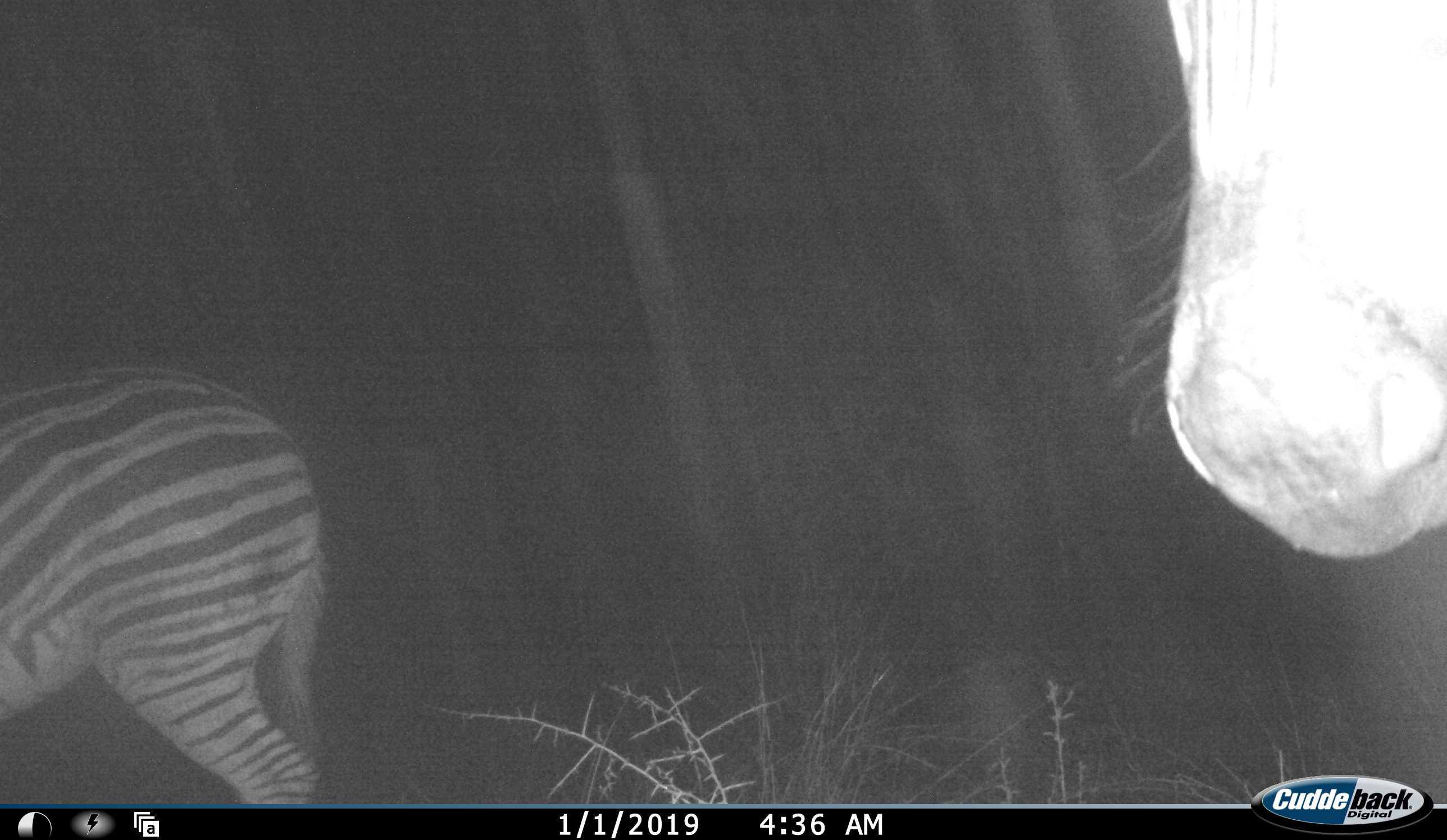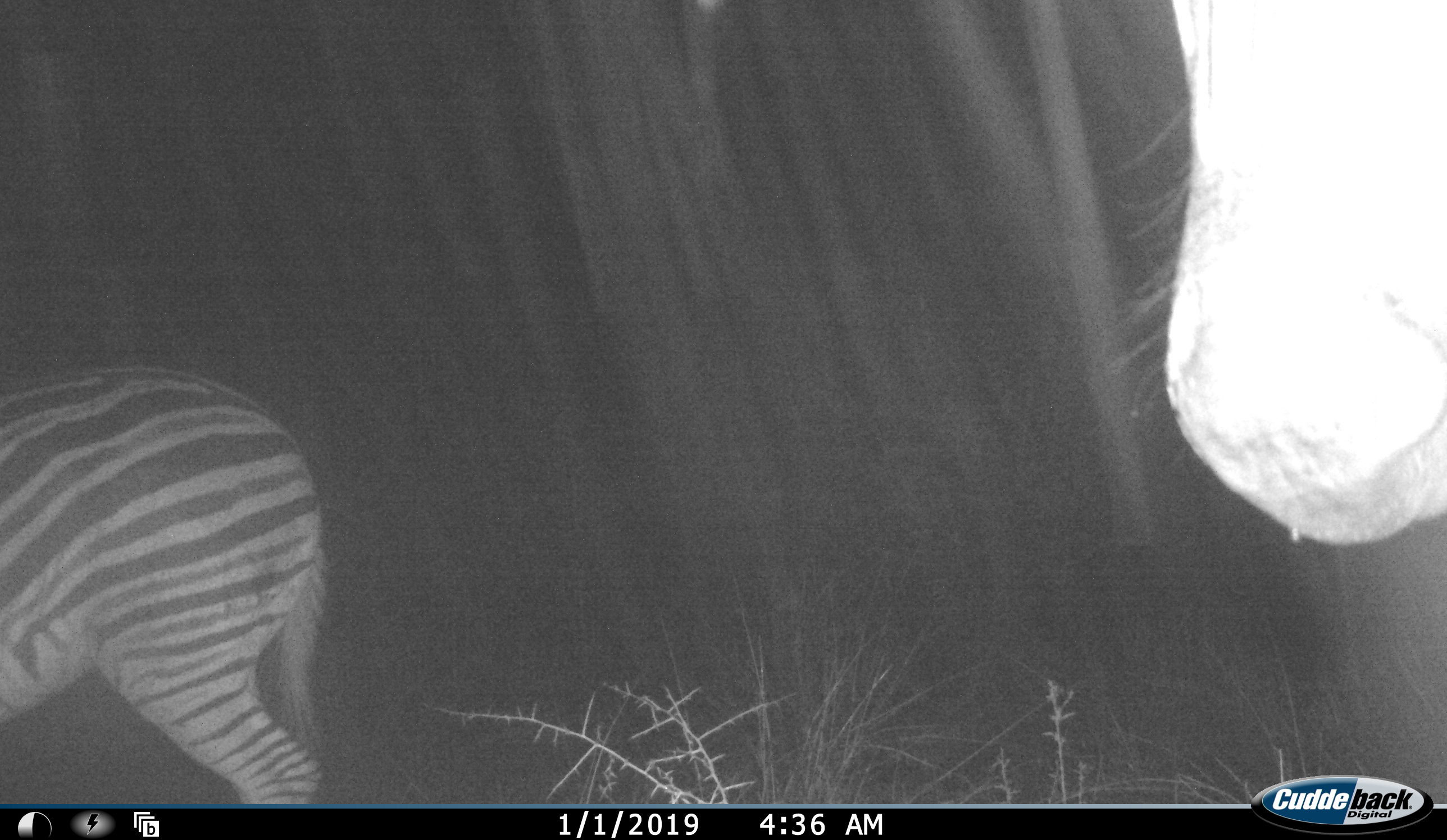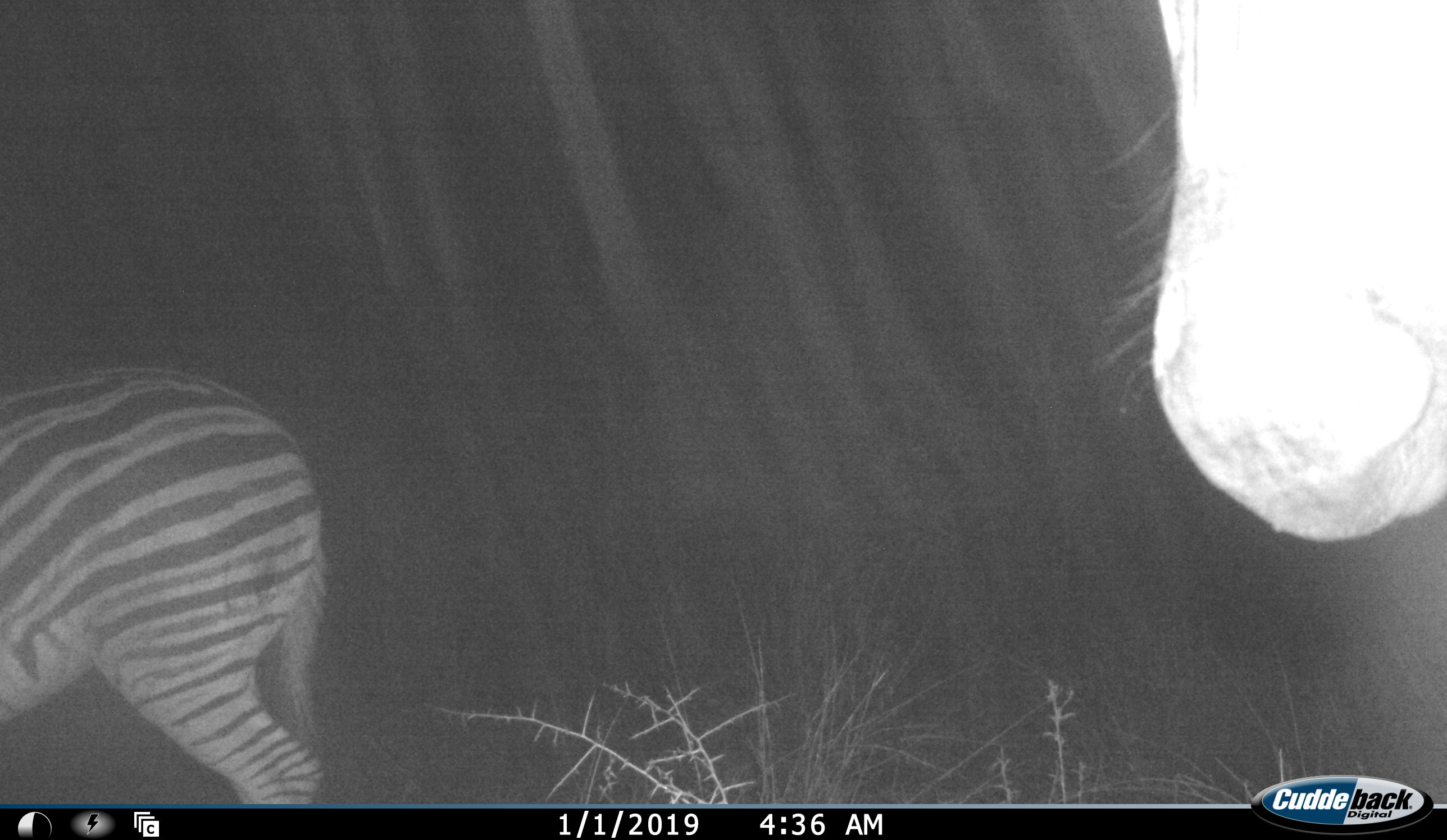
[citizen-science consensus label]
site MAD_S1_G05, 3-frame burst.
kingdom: Animalia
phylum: Chordata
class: Mammalia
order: Perissodactyla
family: Equidae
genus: Equus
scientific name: Equus quagga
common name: plains zebra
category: zebraplains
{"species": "zebraplains (plains zebra) (Equus quagga)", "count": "2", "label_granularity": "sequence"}